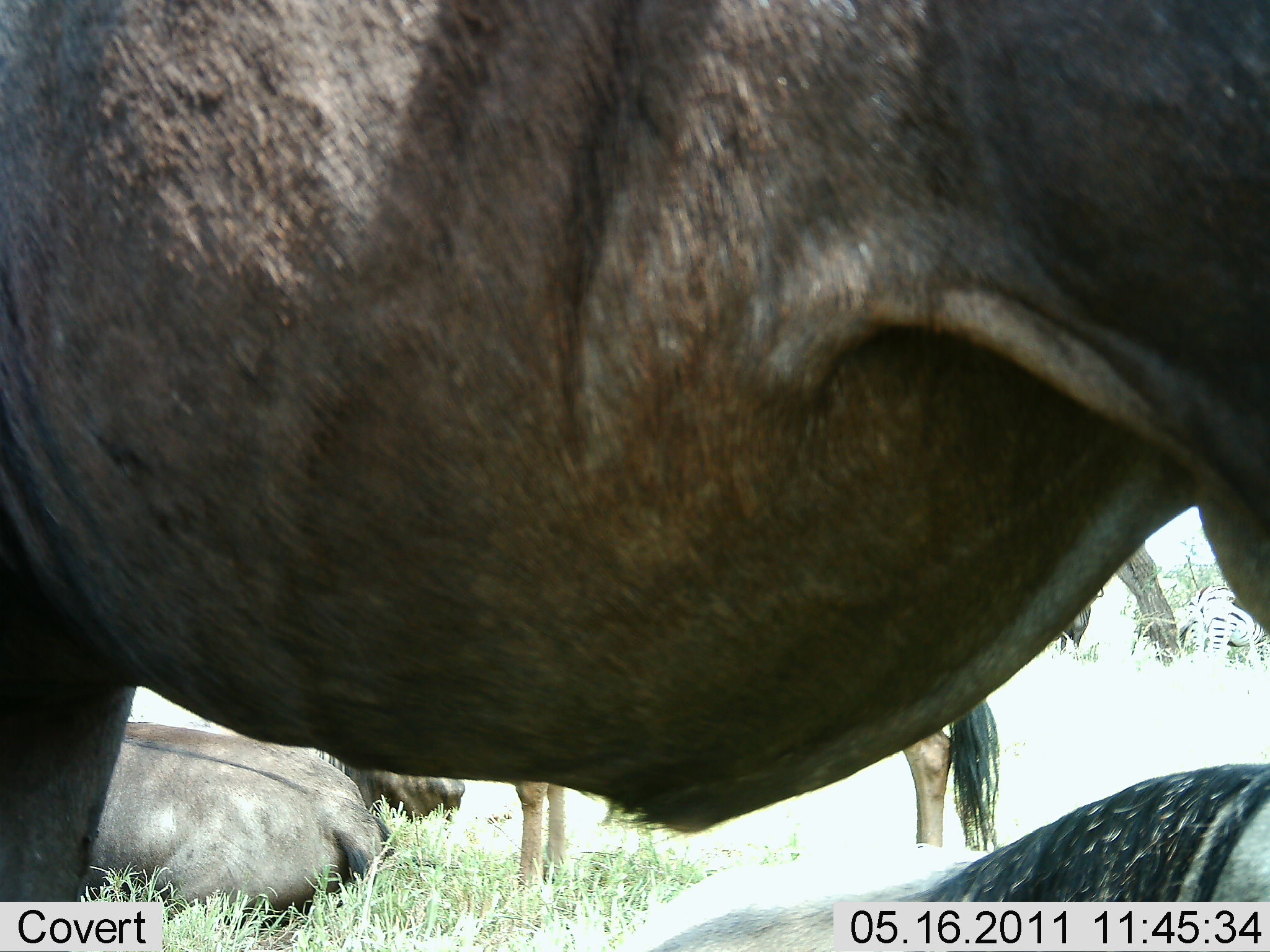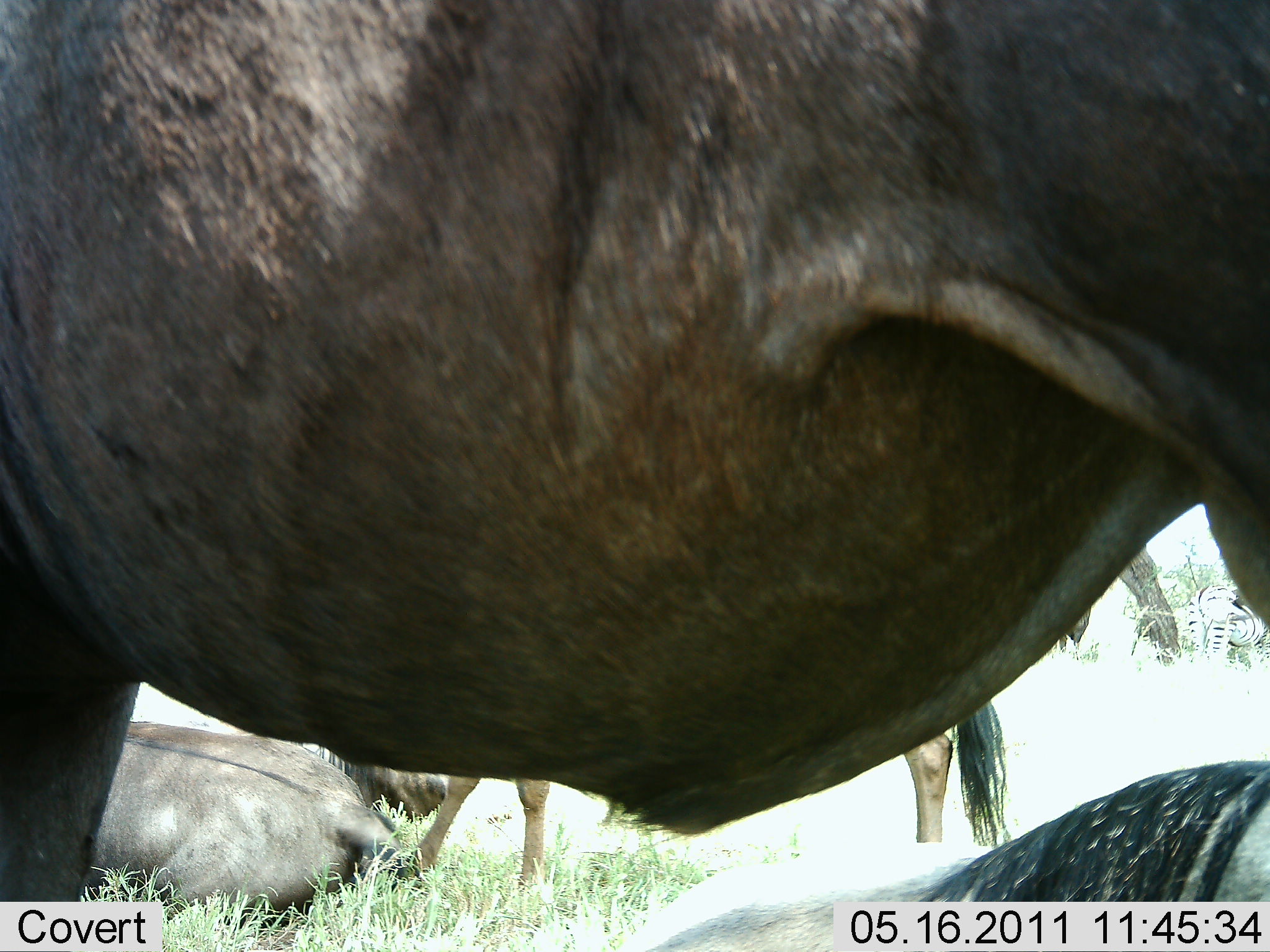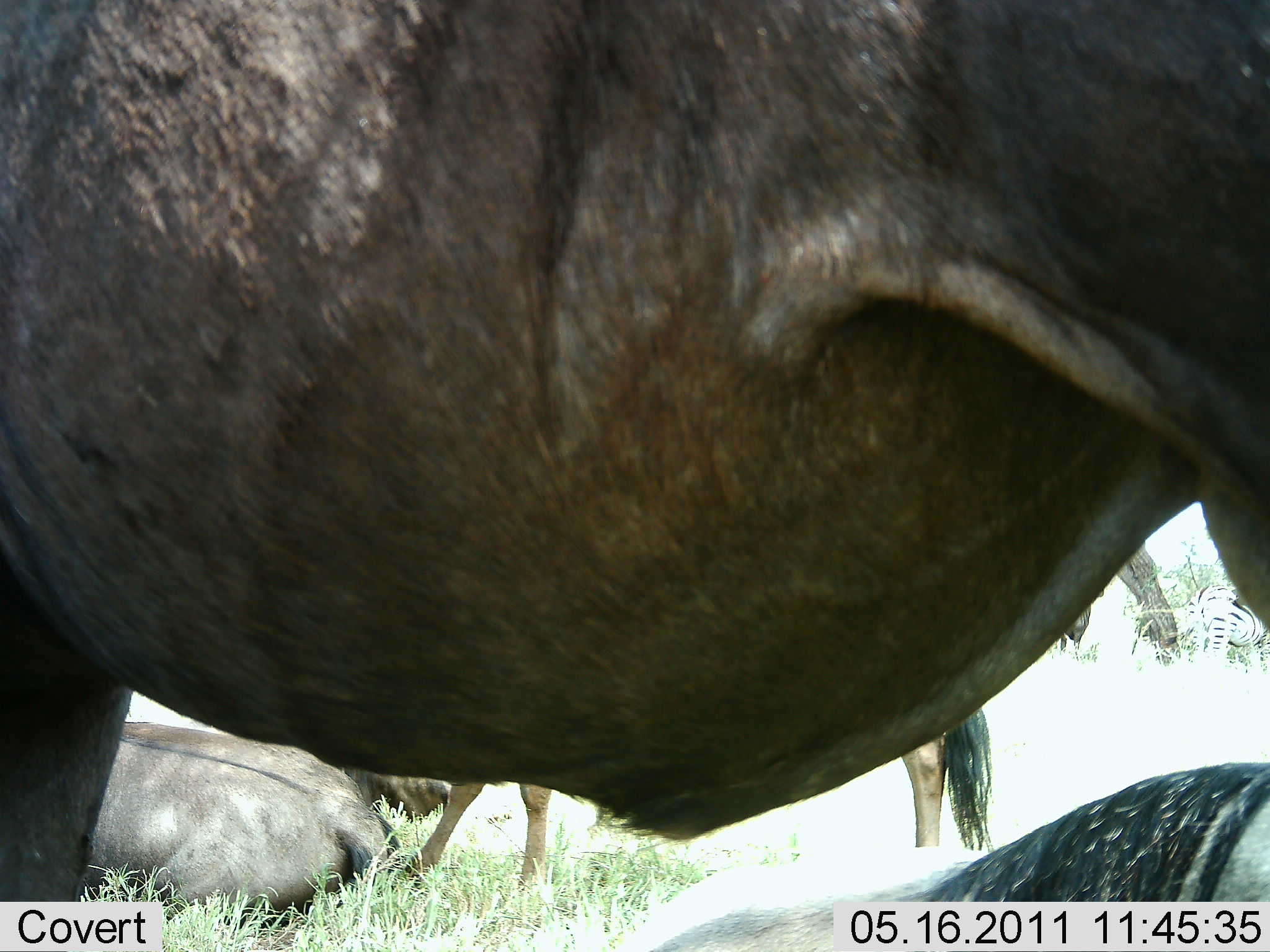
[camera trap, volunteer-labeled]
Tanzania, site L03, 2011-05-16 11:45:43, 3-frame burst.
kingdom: Animalia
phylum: Chordata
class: Mammalia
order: Artiodactyla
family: Bovidae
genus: Connochaetes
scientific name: Connochaetes taurinus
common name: blue wildebeest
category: wildebeest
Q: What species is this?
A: Wildebeest (blue wildebeest) (Connochaetes taurinus).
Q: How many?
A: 4.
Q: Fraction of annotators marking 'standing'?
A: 64%.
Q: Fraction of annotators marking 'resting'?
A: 86%.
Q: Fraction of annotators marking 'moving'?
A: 7%.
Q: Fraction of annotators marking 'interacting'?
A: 14%.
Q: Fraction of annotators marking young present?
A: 0%.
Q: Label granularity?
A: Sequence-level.